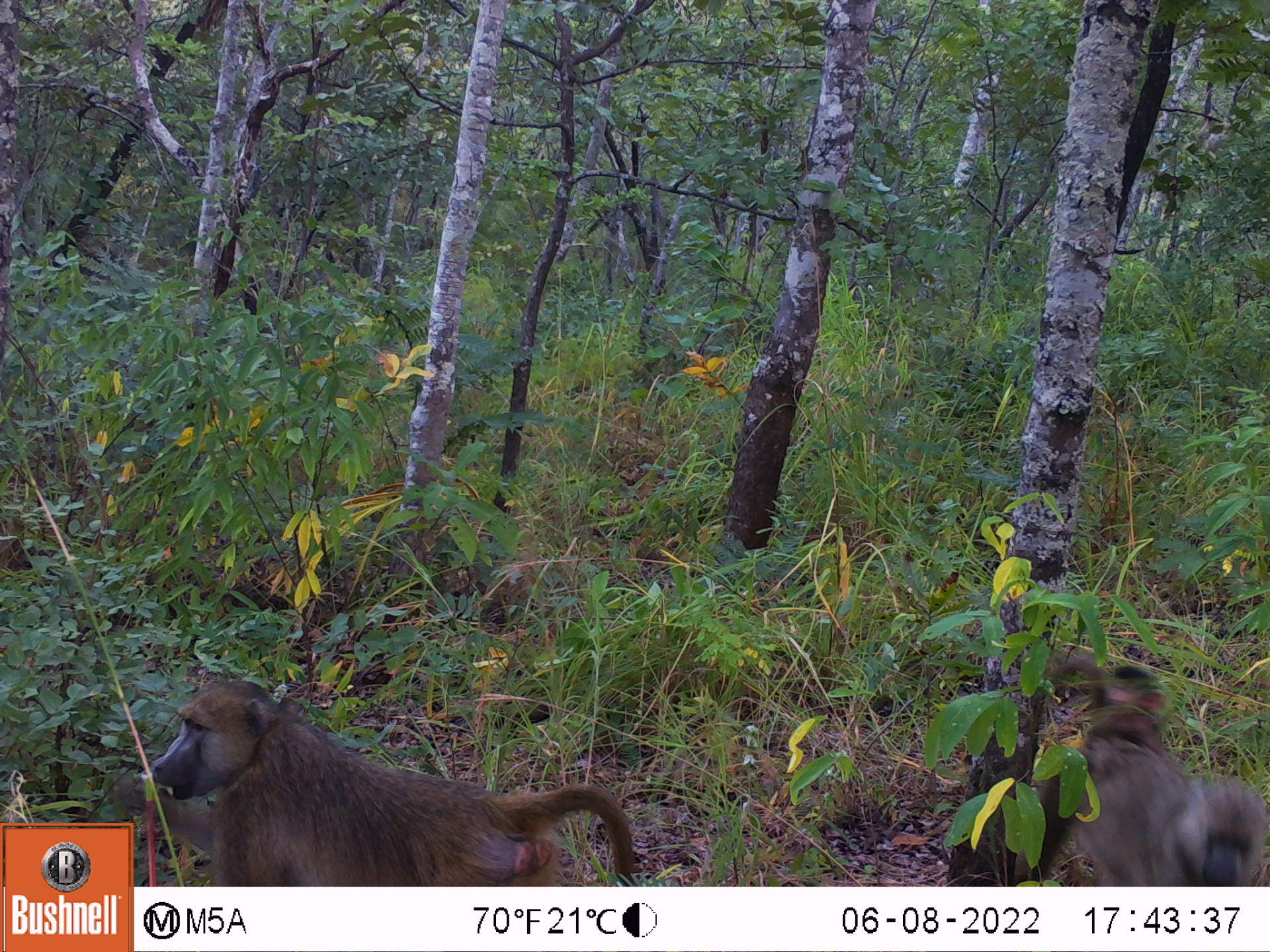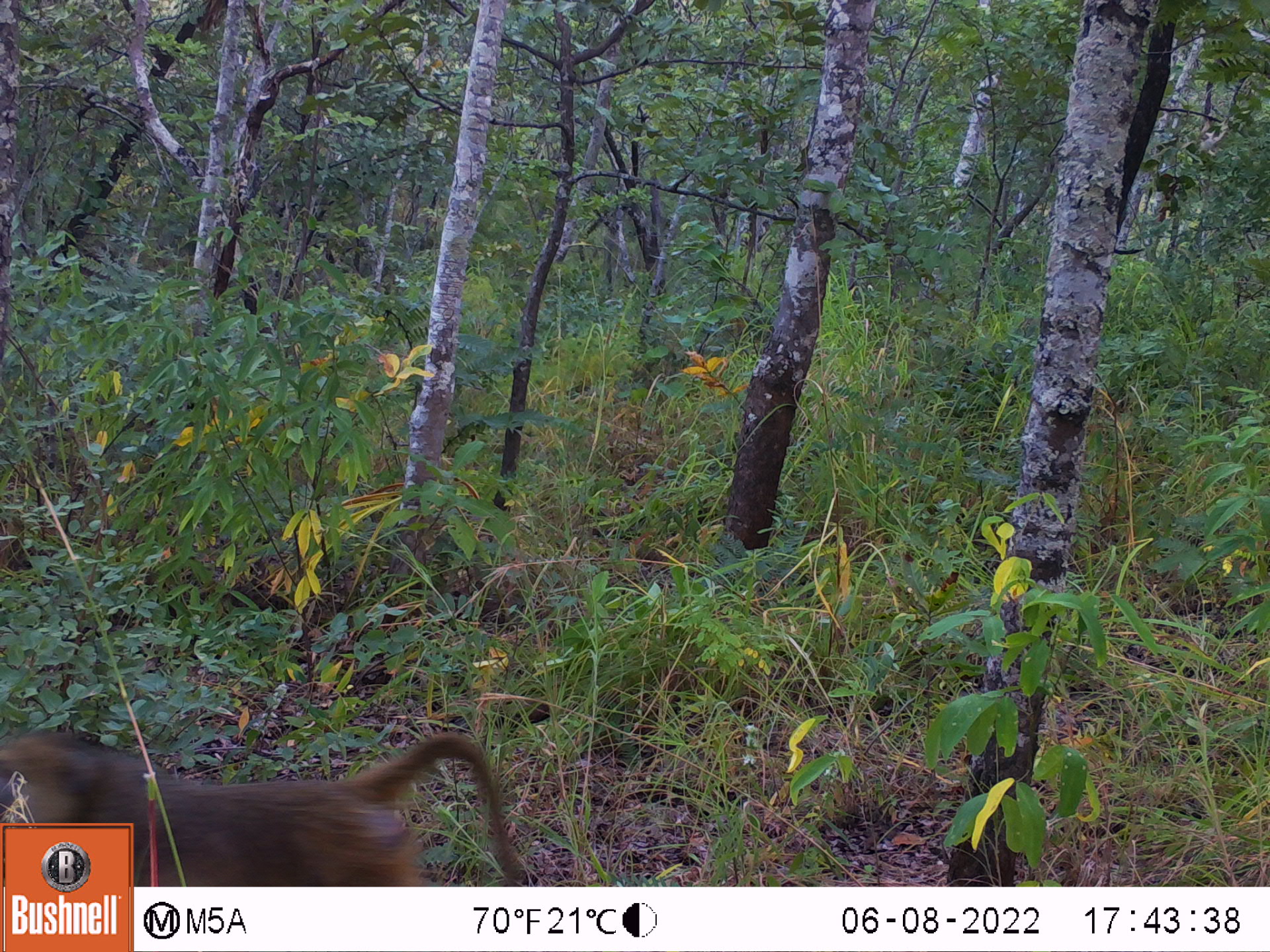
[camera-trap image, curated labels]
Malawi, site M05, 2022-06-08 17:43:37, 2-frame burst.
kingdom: Animalia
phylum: Chordata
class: Mammalia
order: Primates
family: Cercopithecidae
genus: Papio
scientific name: Papio cynocephalus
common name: yellow baboon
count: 2